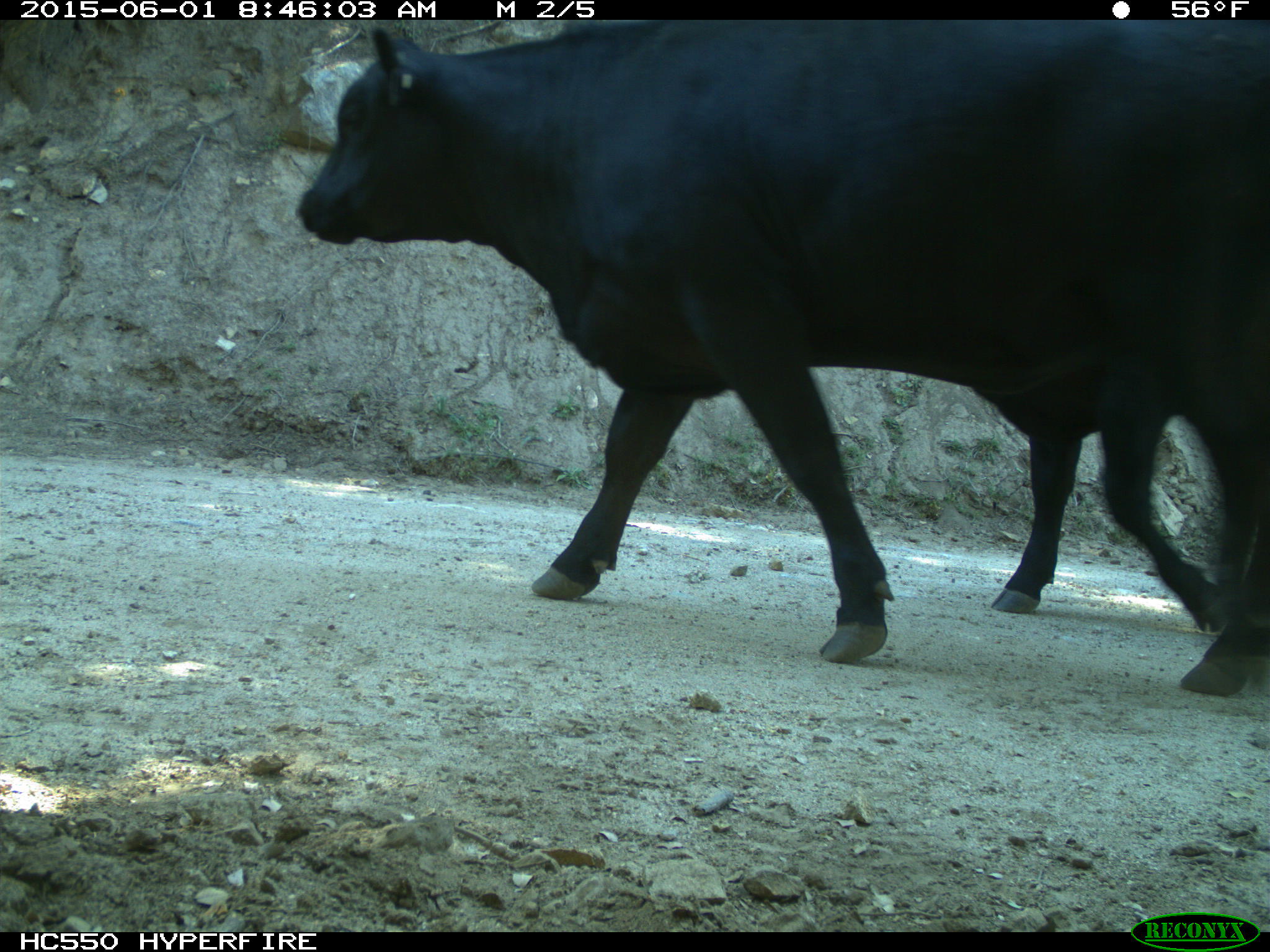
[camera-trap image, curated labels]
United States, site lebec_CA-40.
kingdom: Animalia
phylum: Chordata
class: Mammalia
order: Artiodactyla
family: Bovidae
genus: Bos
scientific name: Bos taurus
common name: domestic cow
Bos taurus (domestic cow).